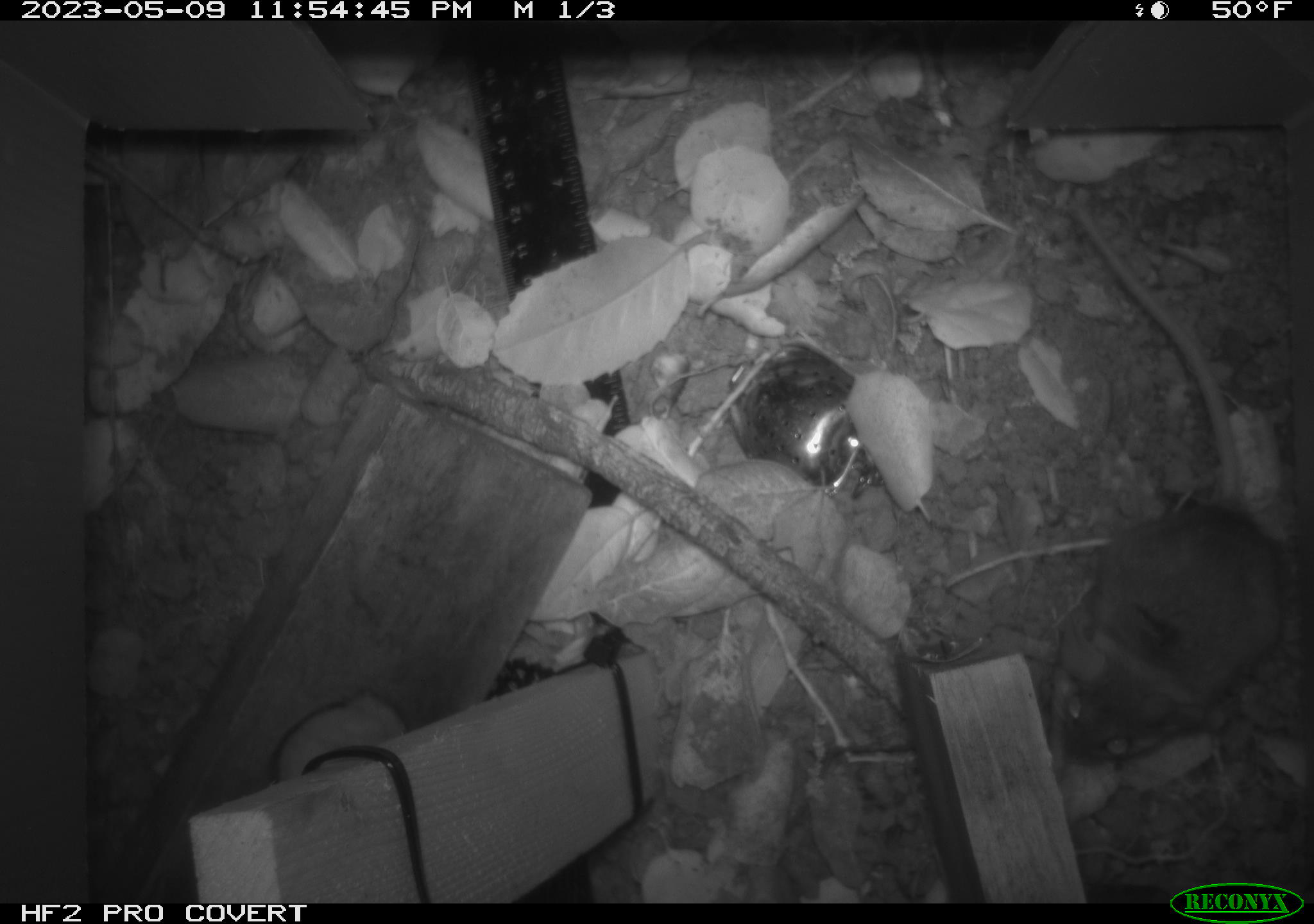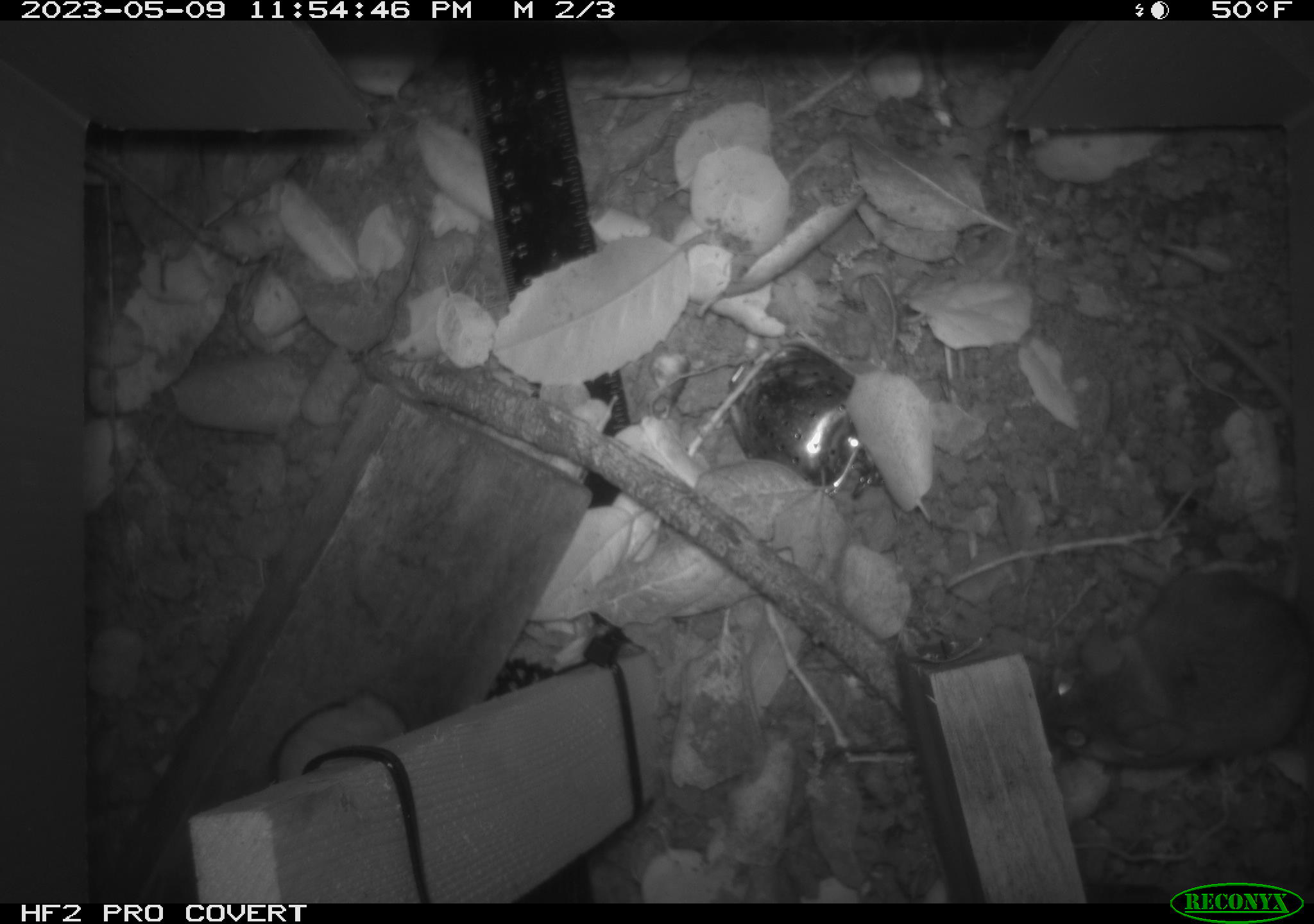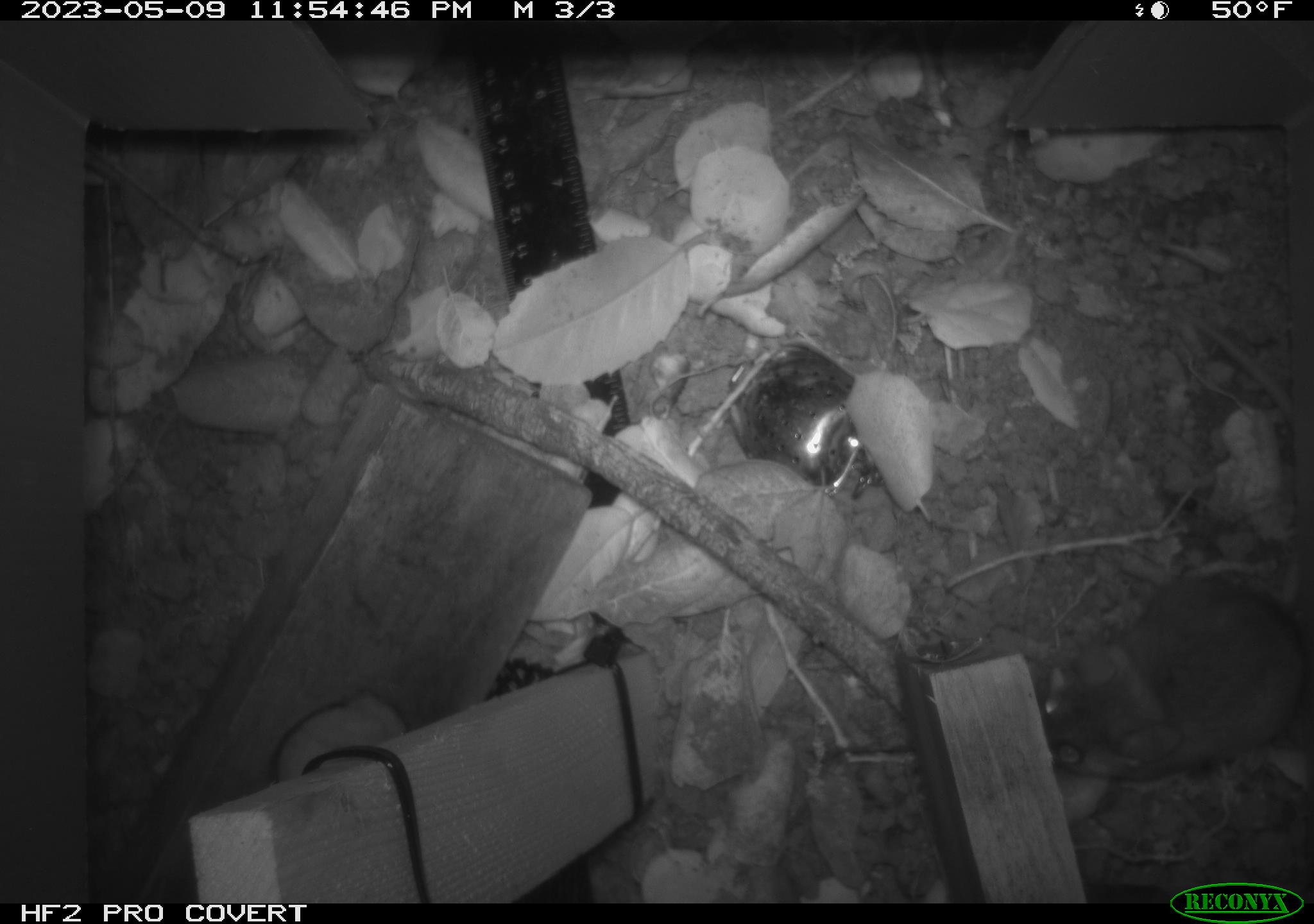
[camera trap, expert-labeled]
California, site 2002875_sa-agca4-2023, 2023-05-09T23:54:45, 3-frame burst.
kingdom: Animalia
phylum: Chordata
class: Mammalia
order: Rodentia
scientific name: Rodentia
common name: mouse species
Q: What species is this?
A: Mouse species (Rodentia).